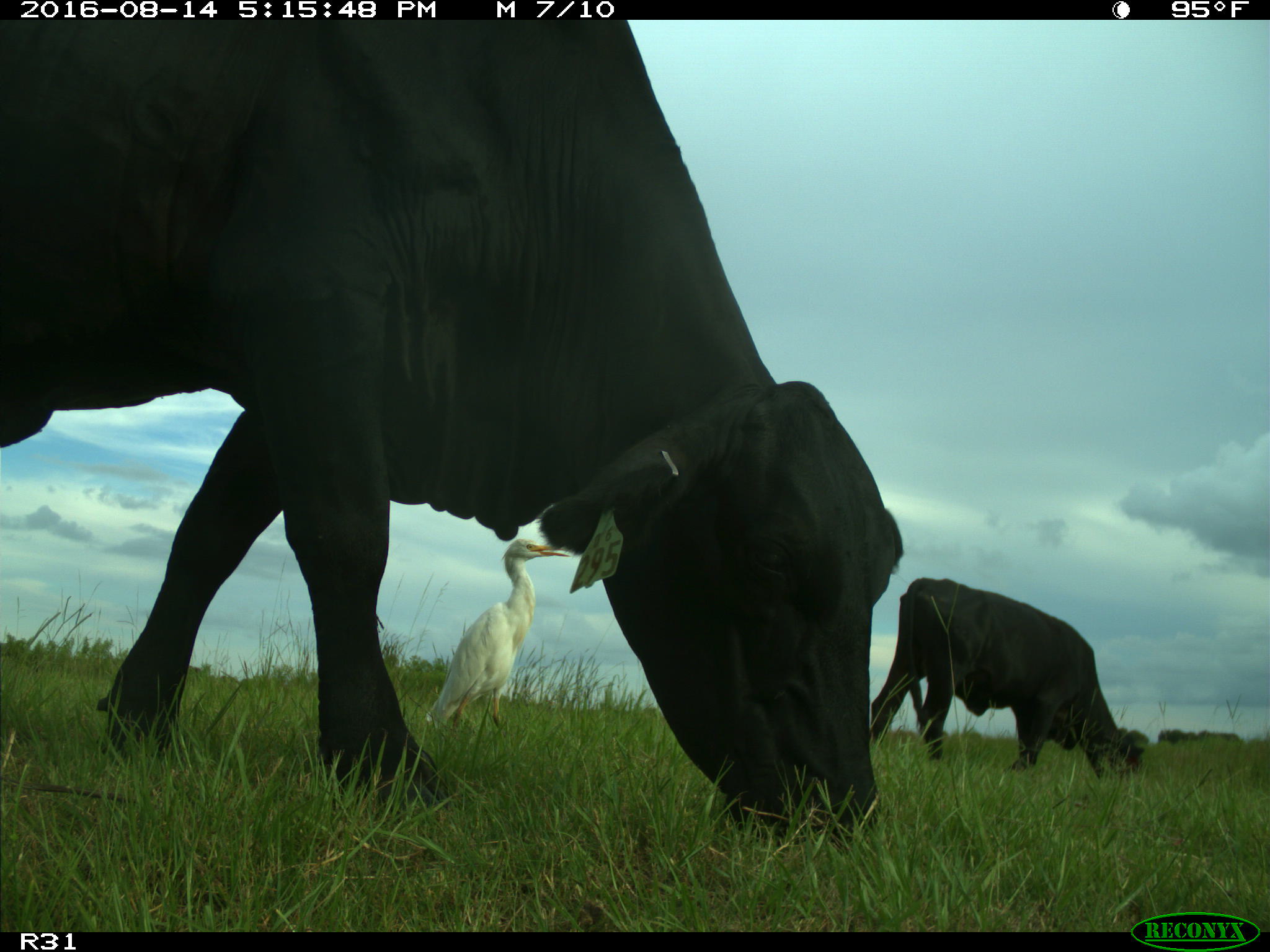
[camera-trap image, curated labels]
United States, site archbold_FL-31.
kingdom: Animalia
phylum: Chordata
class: Mammalia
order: Artiodactyla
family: Bovidae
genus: Bos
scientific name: Bos taurus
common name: domestic cow